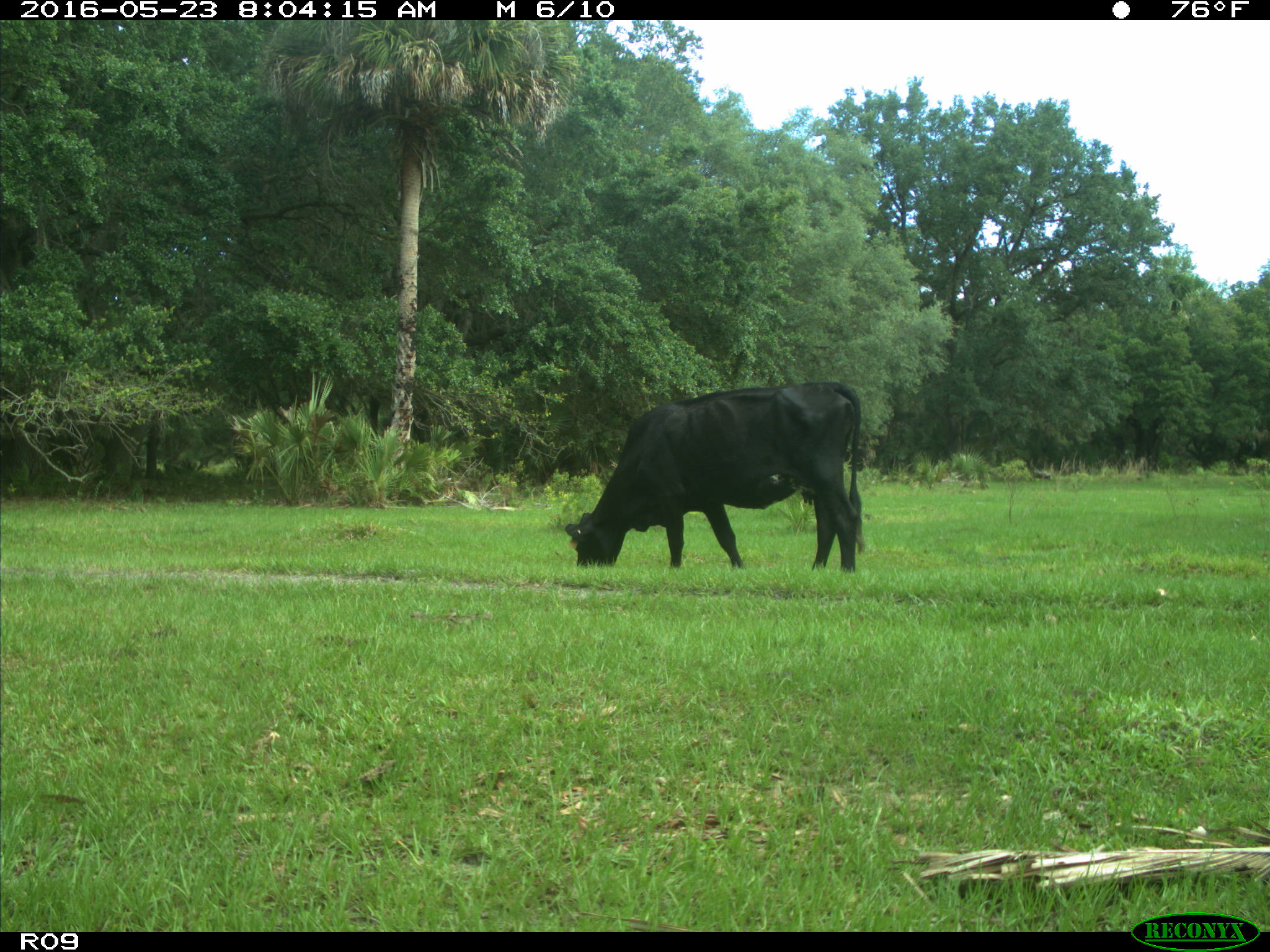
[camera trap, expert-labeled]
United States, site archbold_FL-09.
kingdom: Animalia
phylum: Chordata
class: Mammalia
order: Artiodactyla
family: Bovidae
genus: Bos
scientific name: Bos taurus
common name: domestic cow